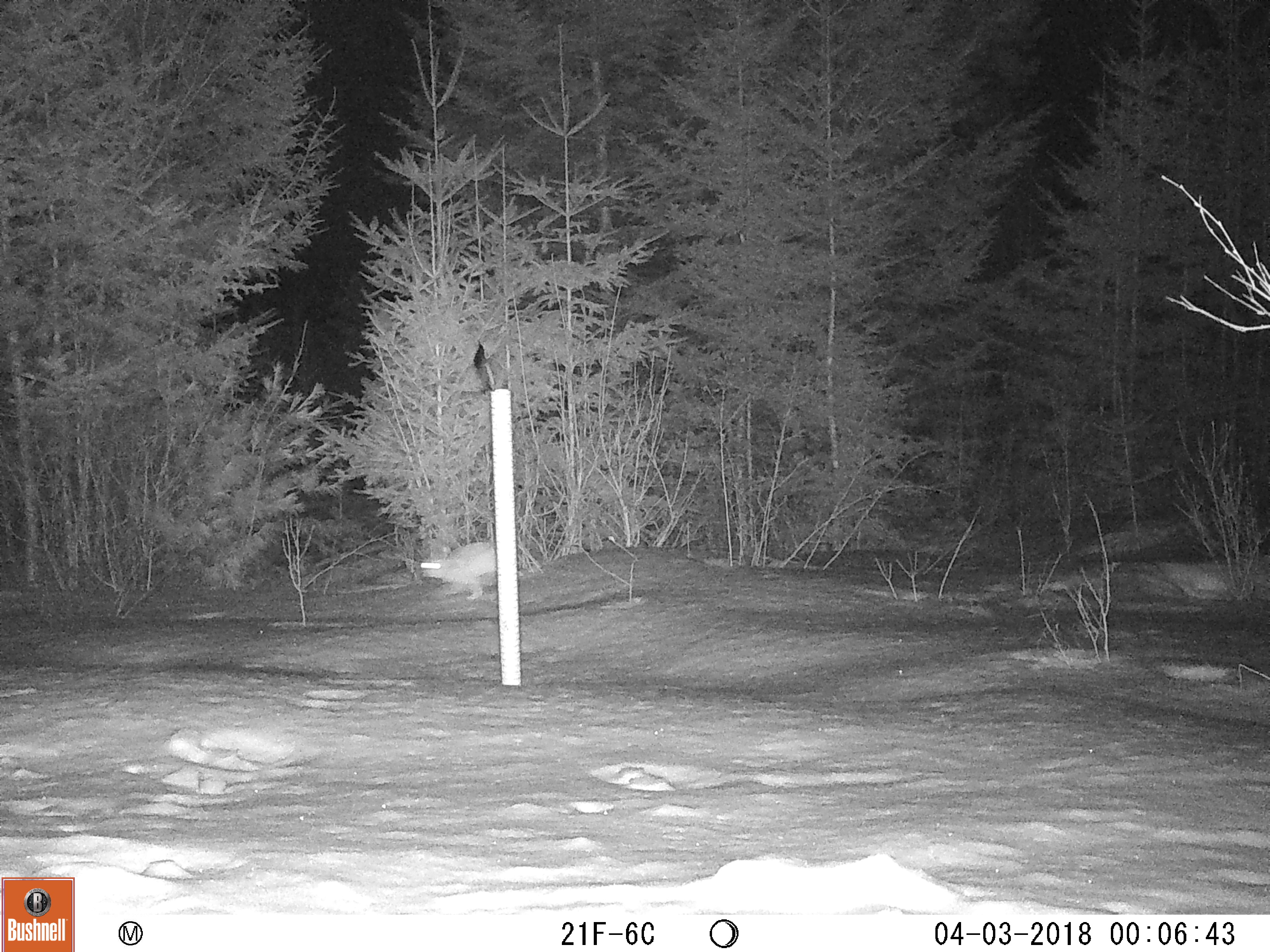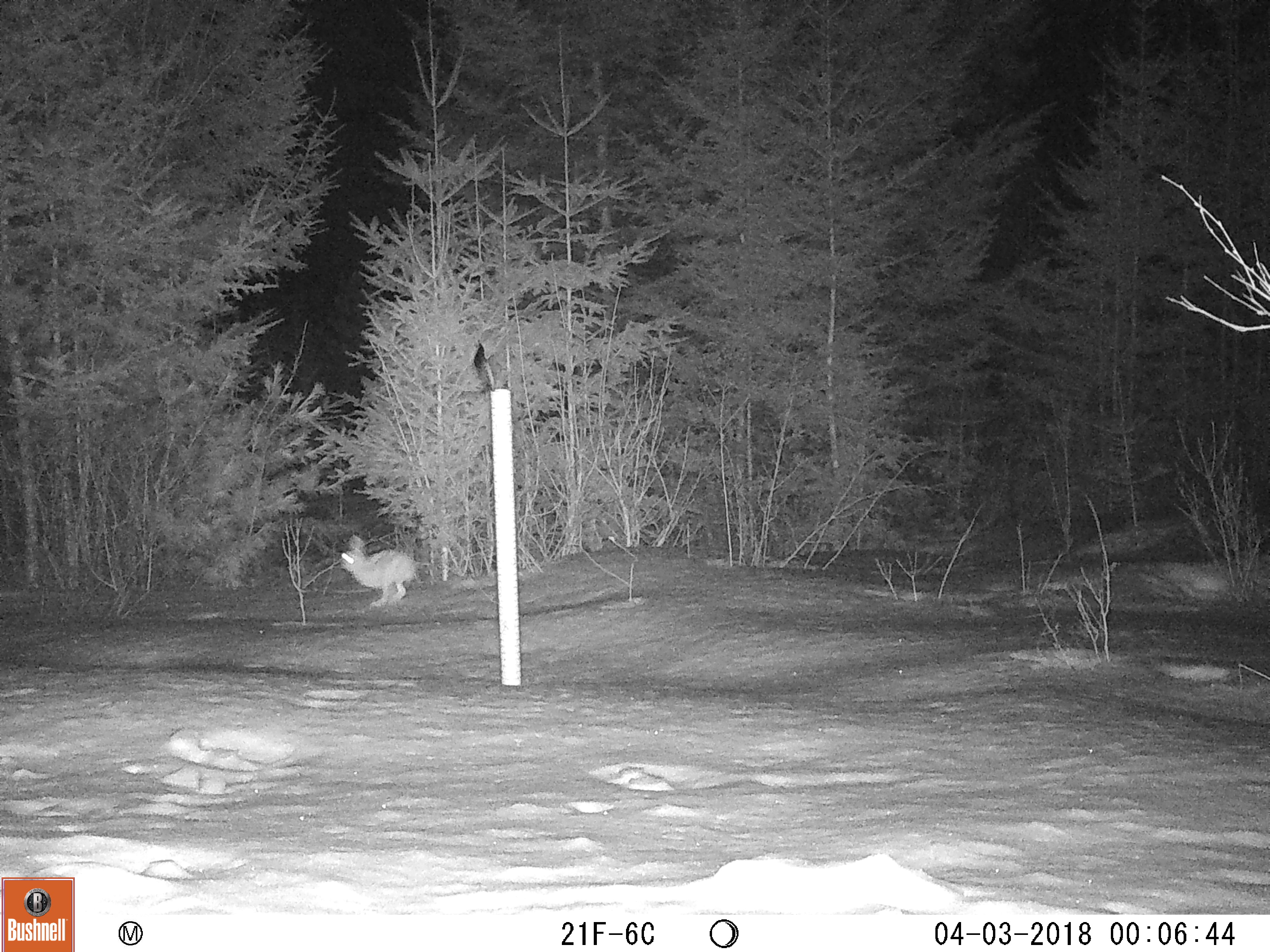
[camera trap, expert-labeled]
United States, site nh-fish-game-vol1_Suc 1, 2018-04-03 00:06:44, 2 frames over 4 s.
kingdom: Animalia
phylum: Chordata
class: Mammalia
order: Lagomorpha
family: Leporidae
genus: Lepus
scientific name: Lepus americanus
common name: snowshoe hare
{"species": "snowshoe hare (Lepus americanus)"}